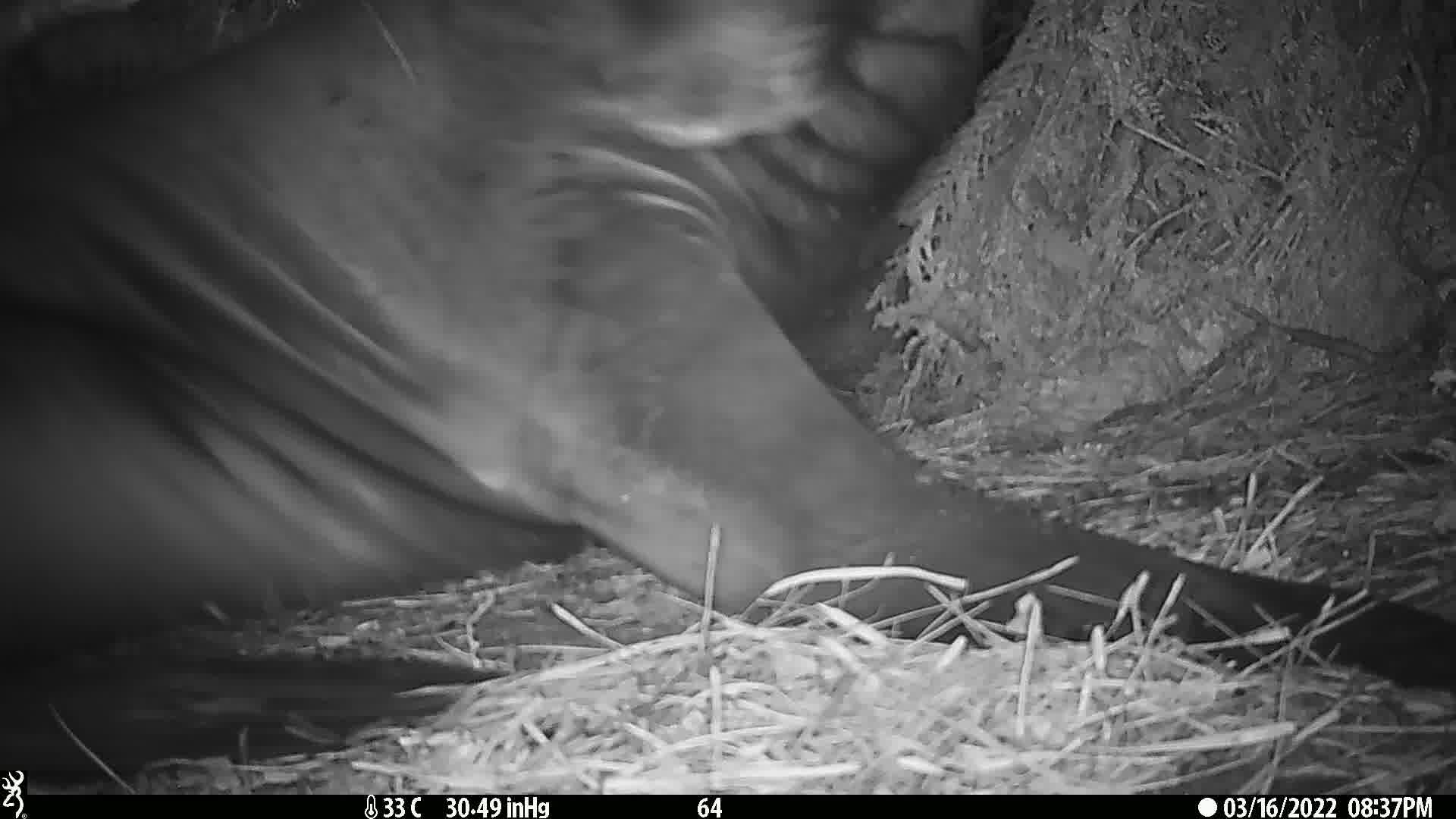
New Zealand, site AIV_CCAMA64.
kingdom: Animalia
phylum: Chordata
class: Mammalia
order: Carnivora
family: Otariidae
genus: Phocarctos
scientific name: Phocarctos hookeri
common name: new zealand sea lion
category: sealion